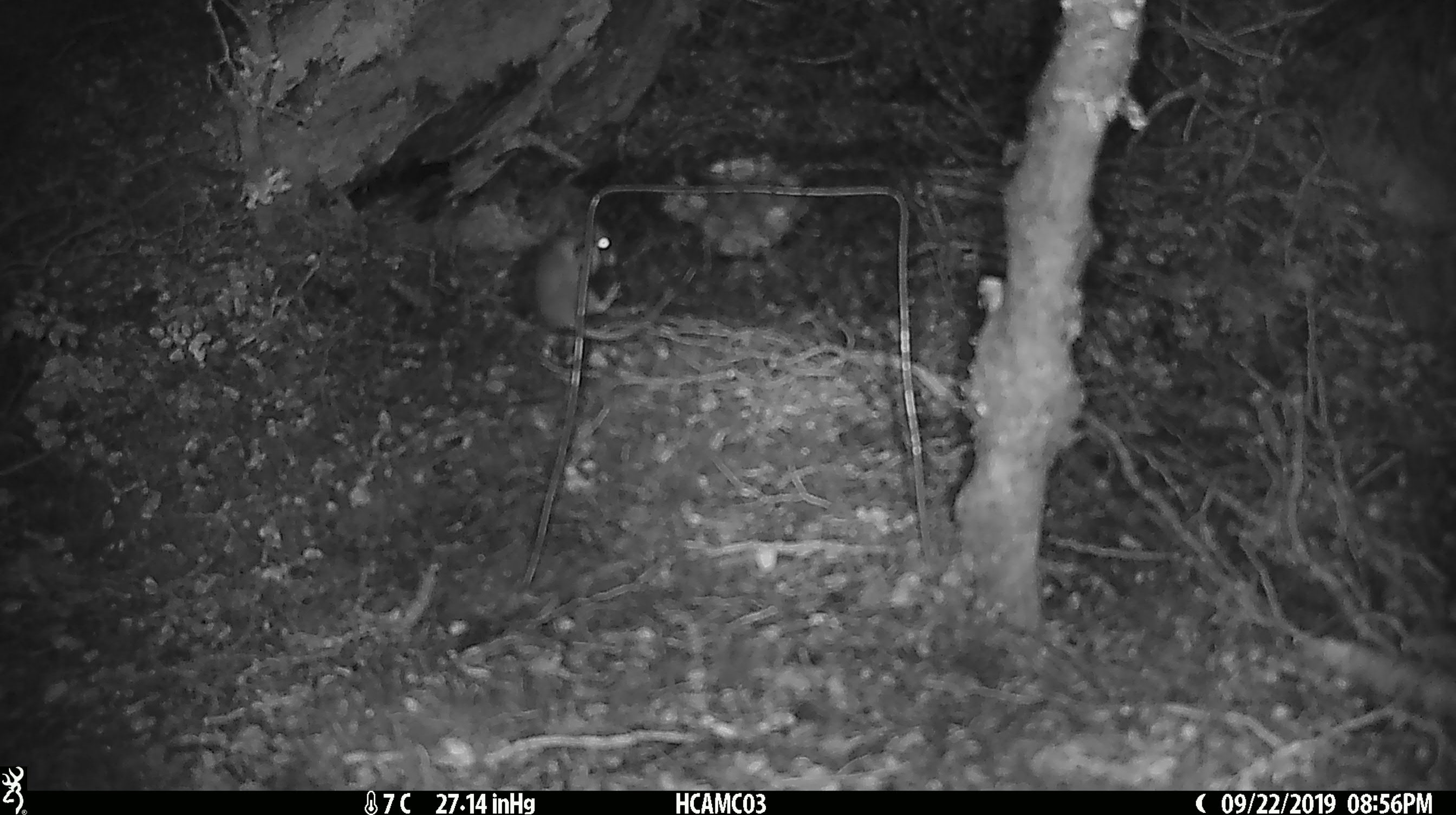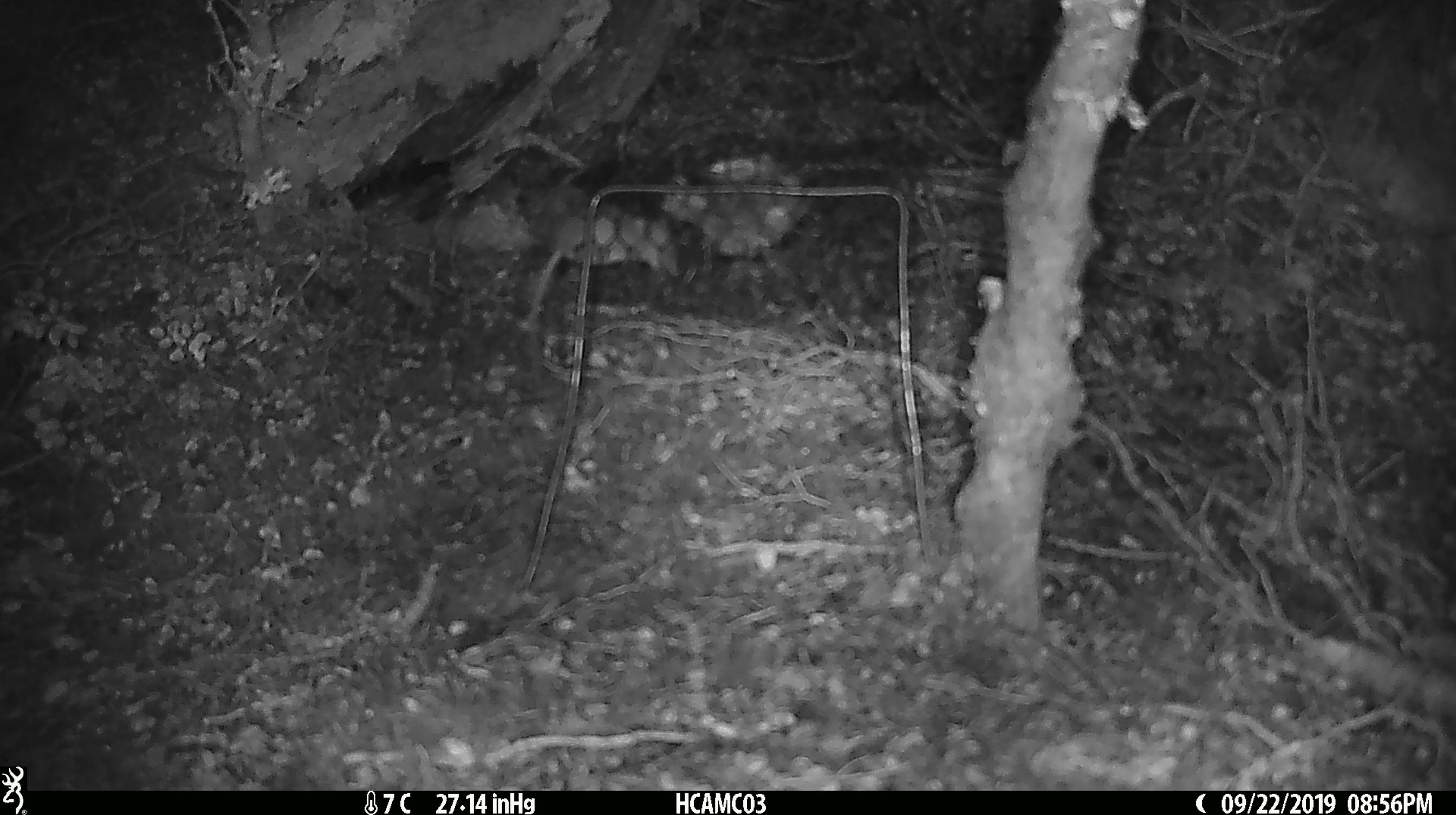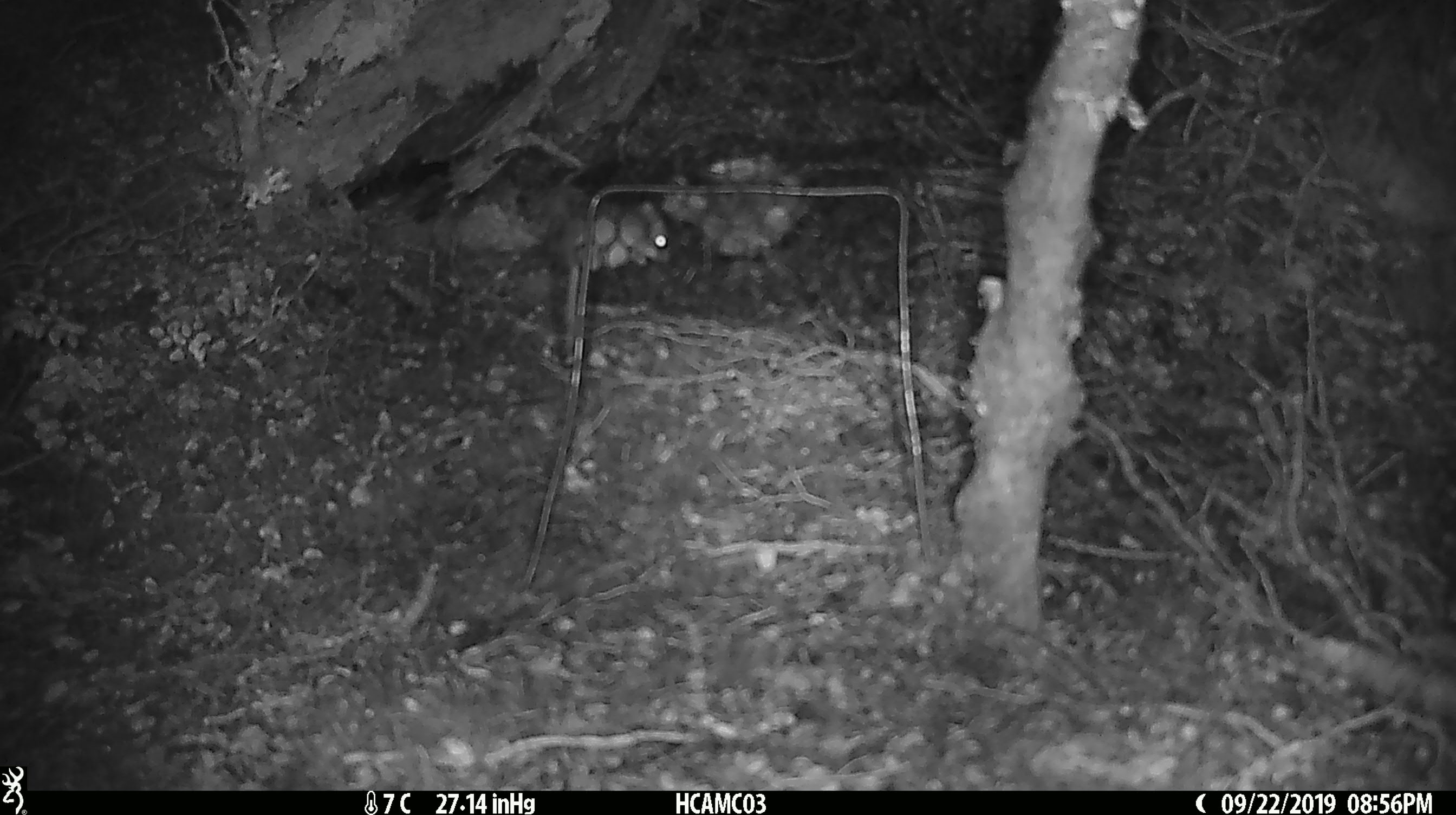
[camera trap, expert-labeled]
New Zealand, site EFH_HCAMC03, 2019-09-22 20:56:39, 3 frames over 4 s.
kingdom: Animalia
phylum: Chordata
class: Mammalia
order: Rodentia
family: Muridae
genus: Mus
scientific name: Mus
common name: mouse